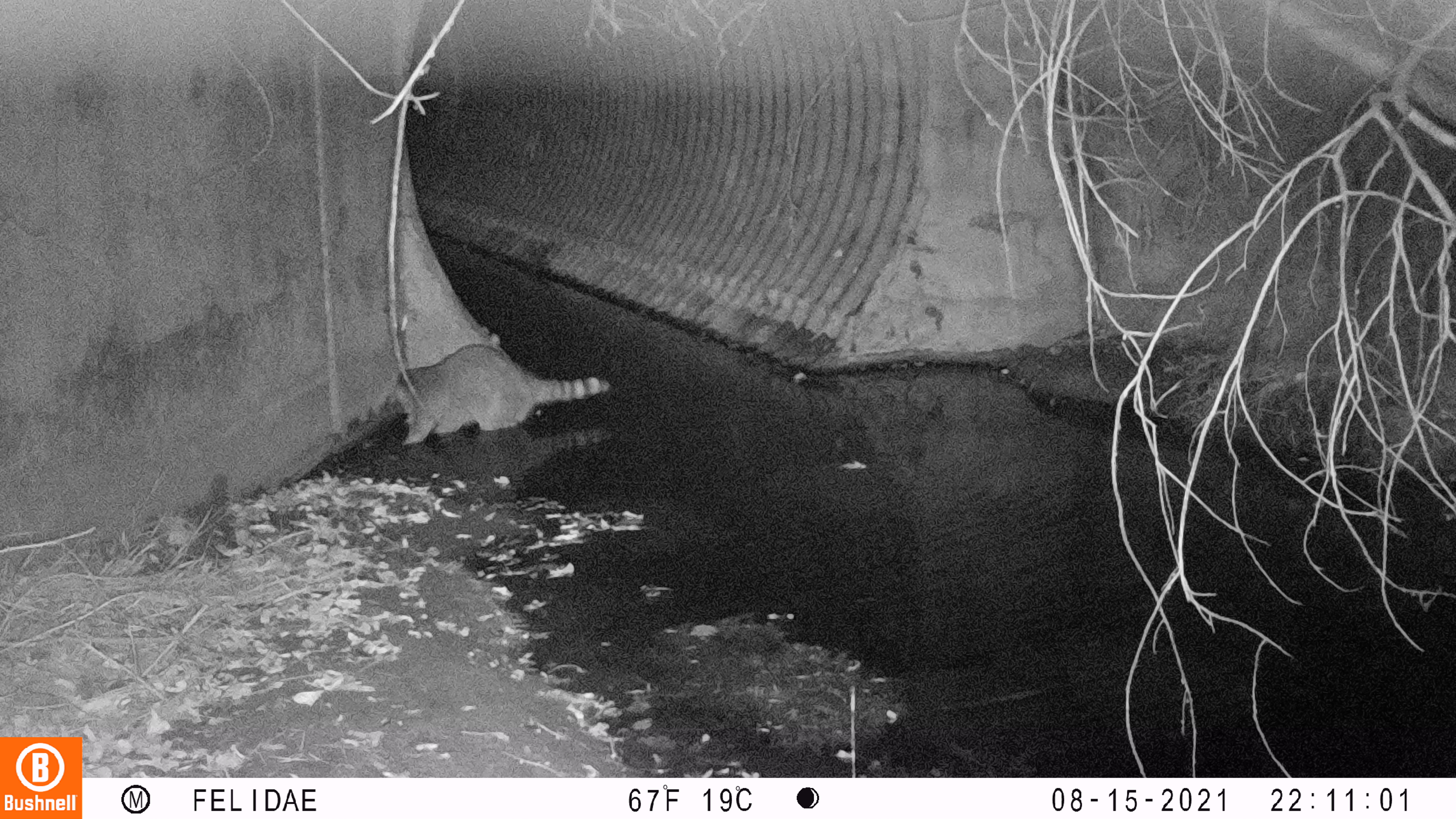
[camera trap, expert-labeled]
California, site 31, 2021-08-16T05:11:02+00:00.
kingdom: Animalia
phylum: Chordata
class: Mammalia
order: Carnivora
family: Procyonidae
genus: Procyon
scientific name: Procyon lotor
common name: raccoon